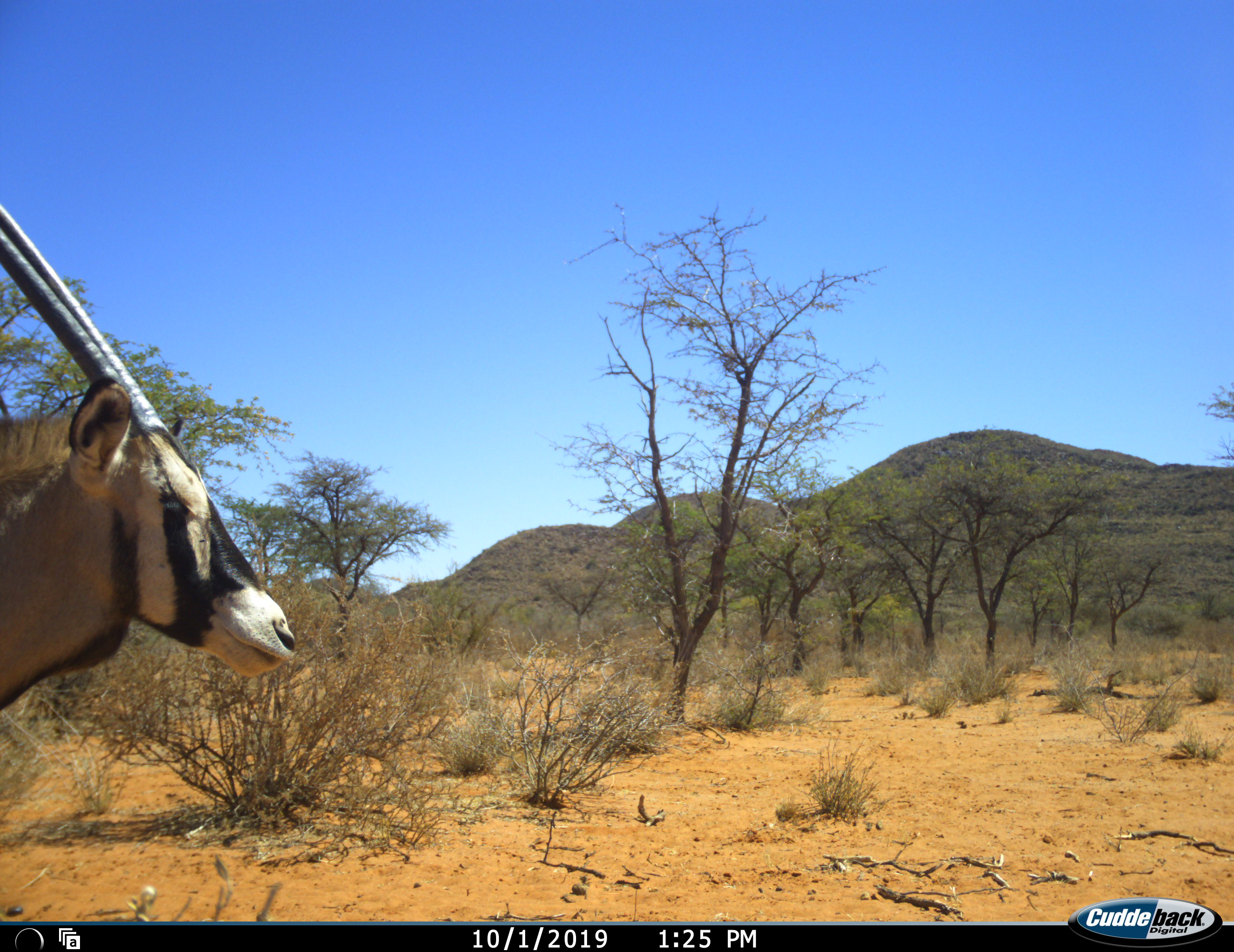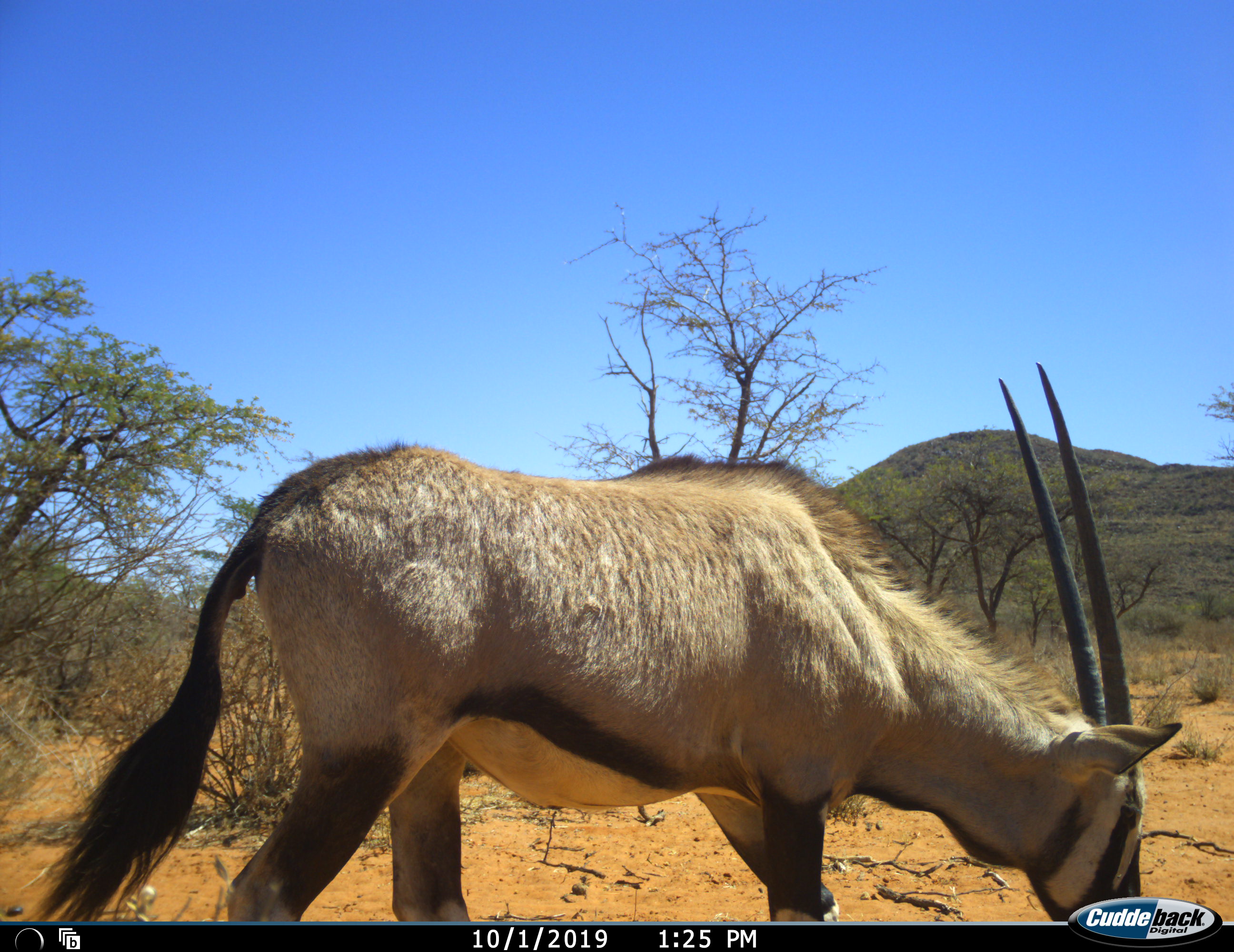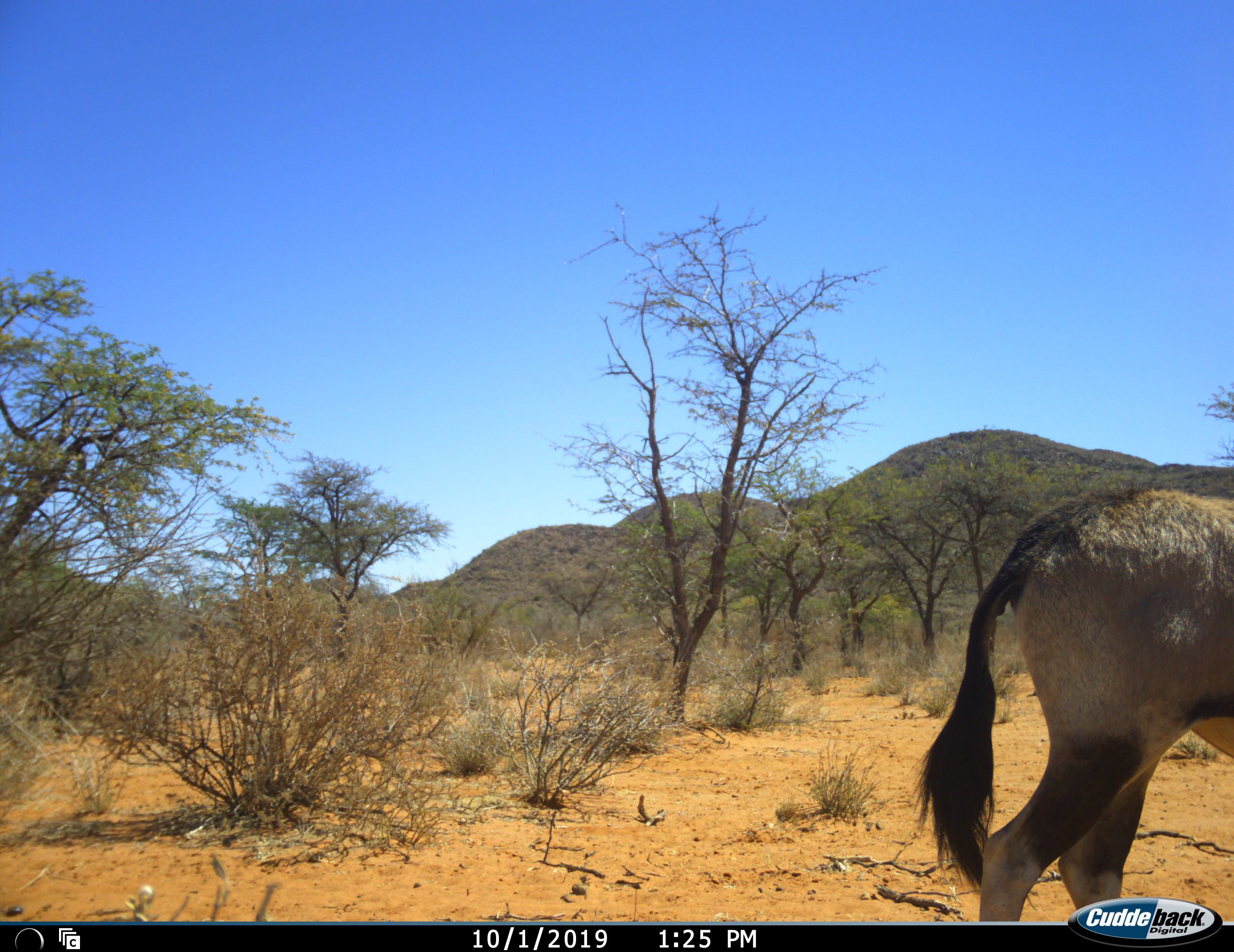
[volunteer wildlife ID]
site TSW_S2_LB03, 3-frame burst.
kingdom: Animalia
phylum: Chordata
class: Mammalia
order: Artiodactyla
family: Bovidae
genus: Oryx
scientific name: Oryx gazella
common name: gemsbok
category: oryx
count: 1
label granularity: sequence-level